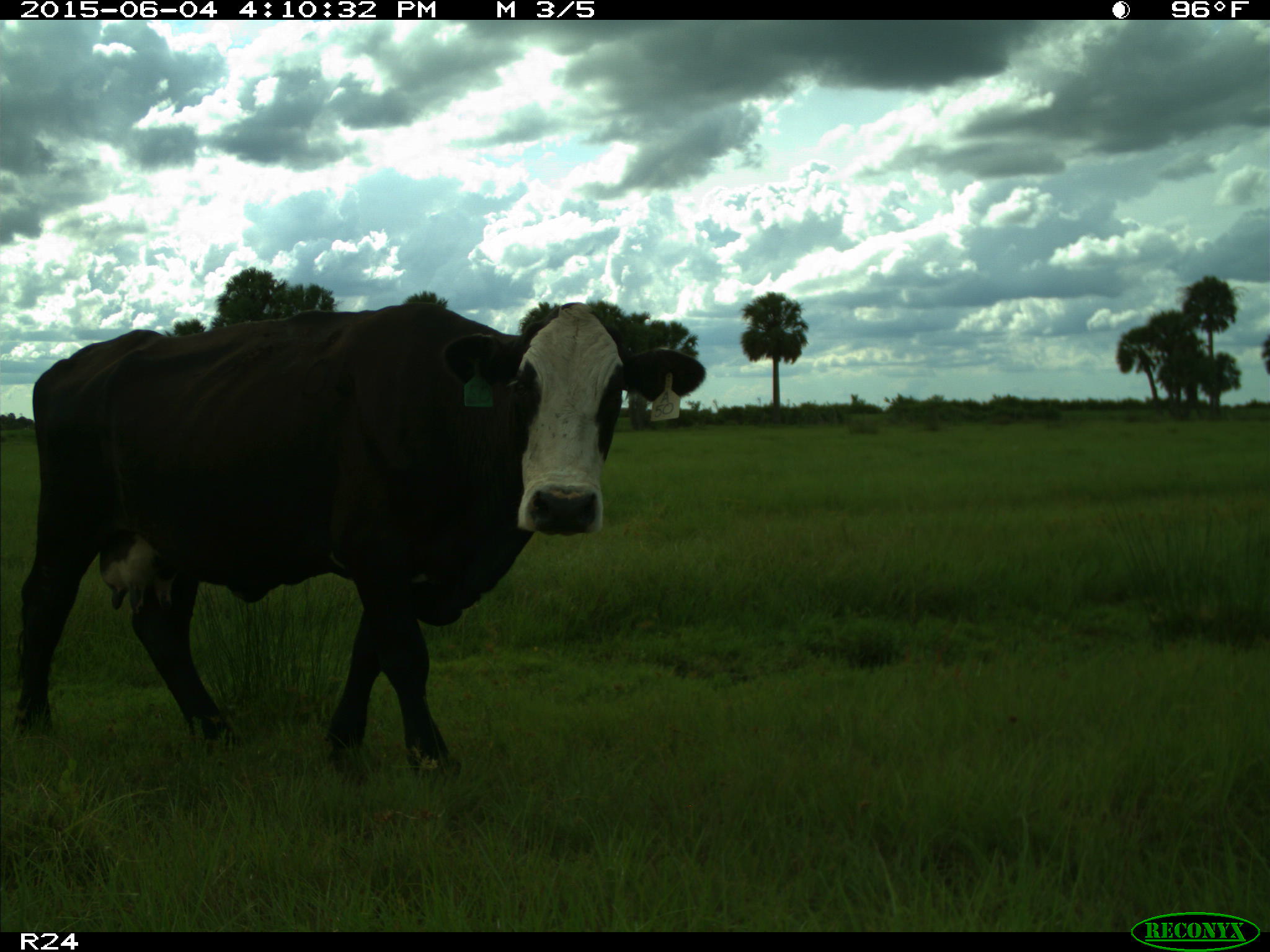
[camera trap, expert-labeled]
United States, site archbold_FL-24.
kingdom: Animalia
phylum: Chordata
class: Mammalia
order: Artiodactyla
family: Bovidae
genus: Bos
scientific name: Bos taurus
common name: domestic cow